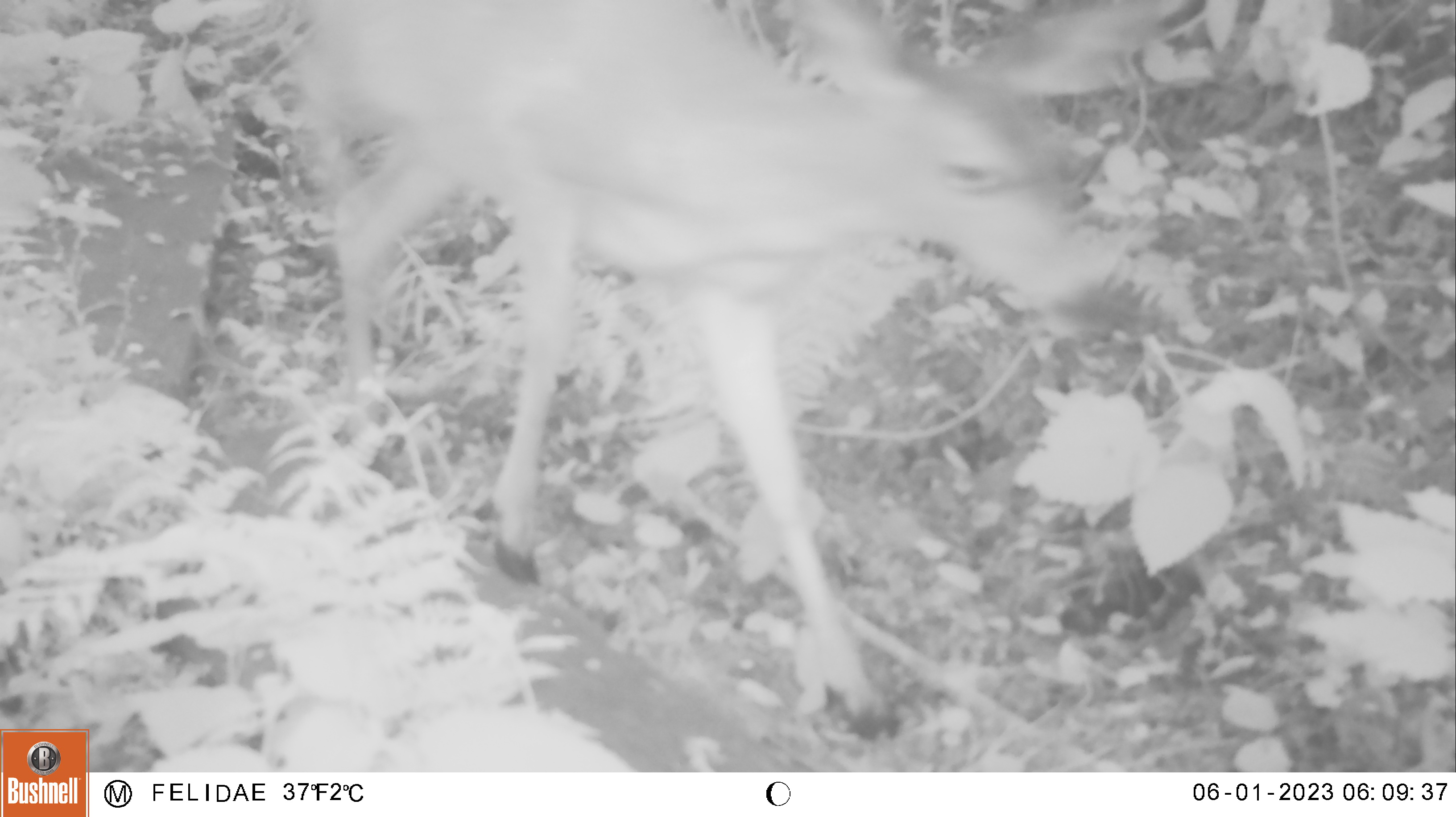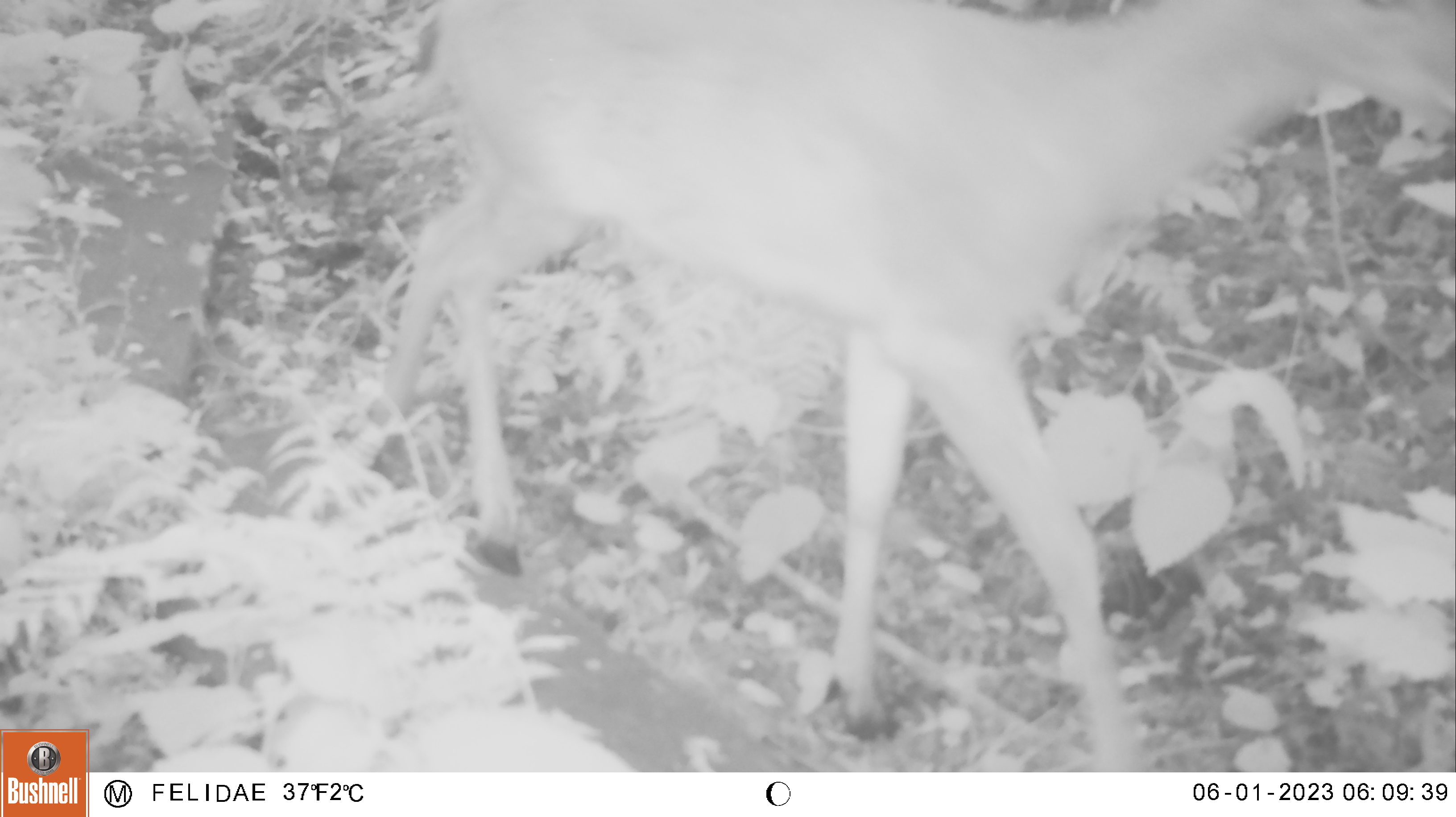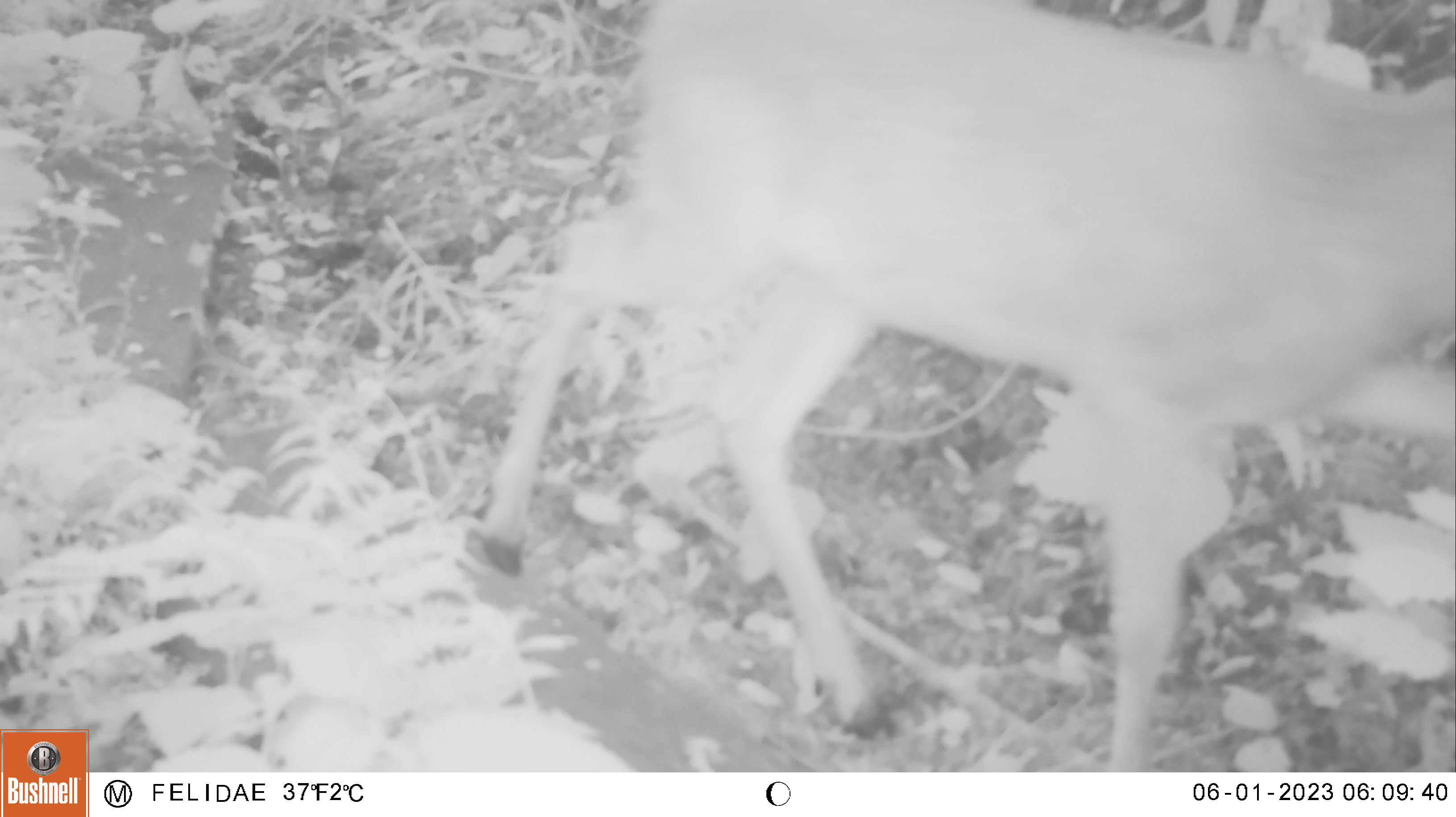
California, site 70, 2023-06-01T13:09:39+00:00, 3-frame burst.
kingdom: Animalia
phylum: Chordata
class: Mammalia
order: Artiodactyla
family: Cervidae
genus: Odocoileus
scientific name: Odocoileus hemionus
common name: mule deer